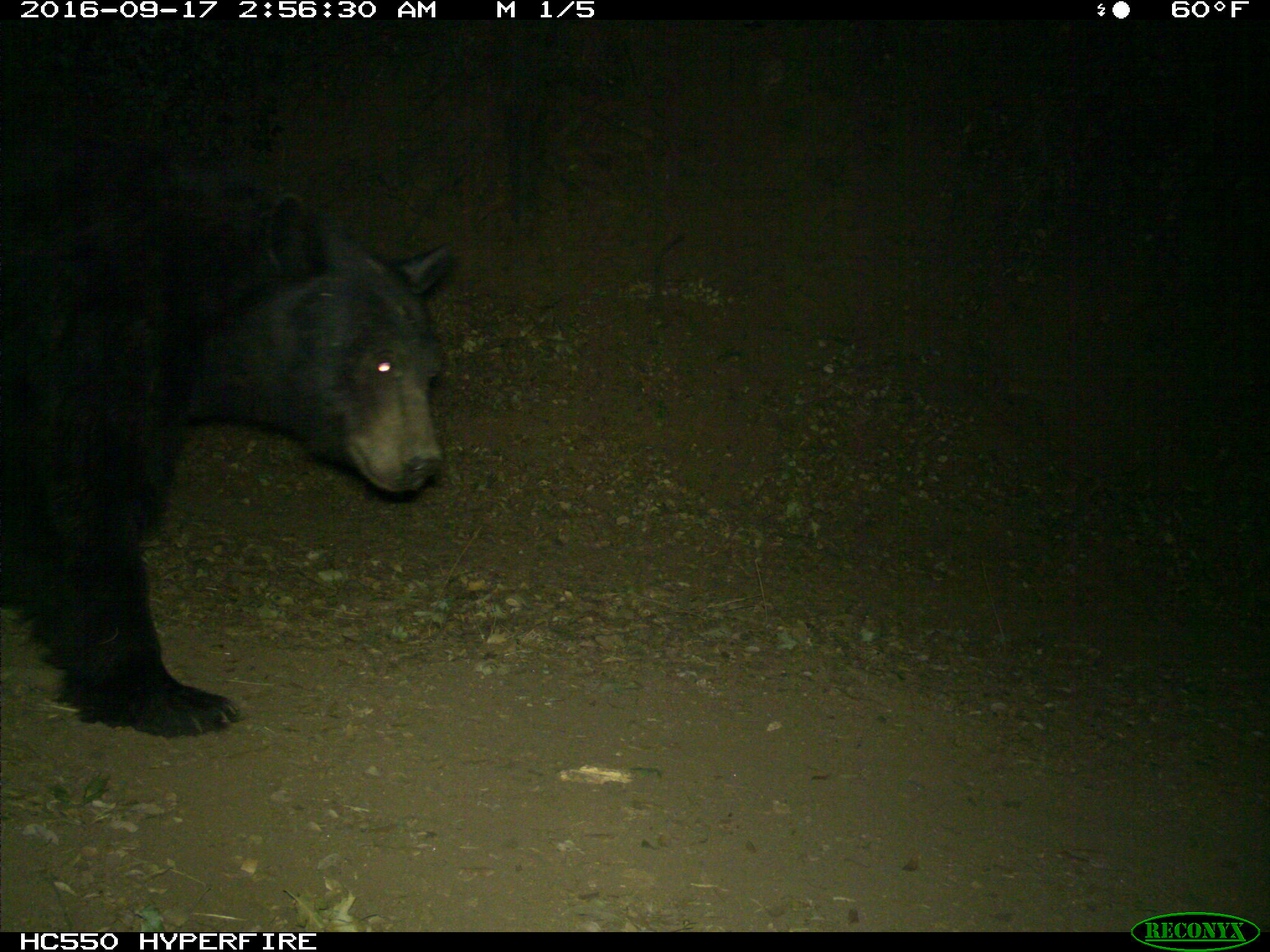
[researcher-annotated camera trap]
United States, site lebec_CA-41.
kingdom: Animalia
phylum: Chordata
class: Mammalia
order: Carnivora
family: Ursidae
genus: Ursus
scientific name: Ursus americanus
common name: american black bear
Ursus americanus (american black bear).